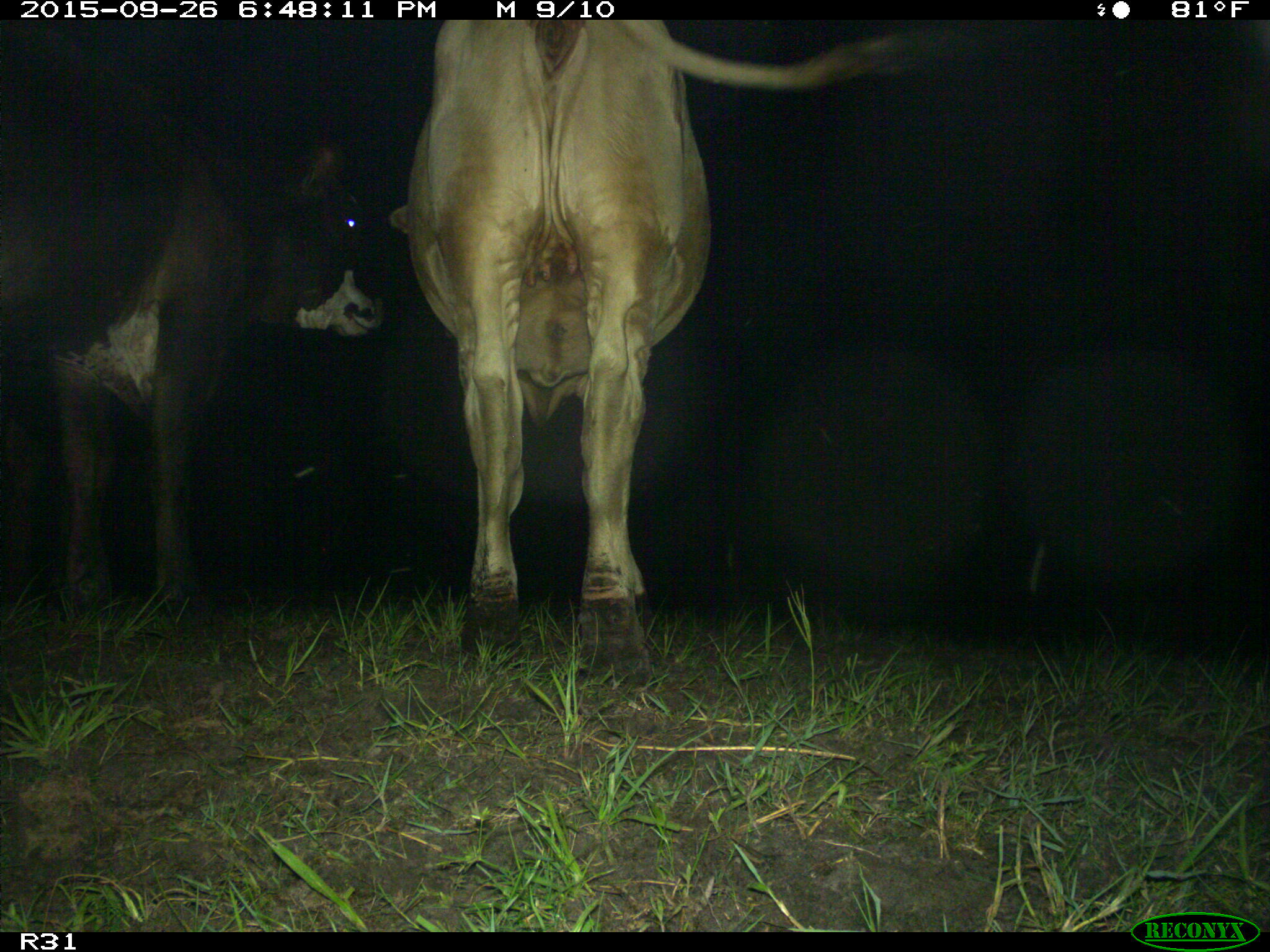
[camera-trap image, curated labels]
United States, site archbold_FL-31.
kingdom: Animalia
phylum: Chordata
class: Mammalia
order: Artiodactyla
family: Bovidae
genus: Bos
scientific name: Bos taurus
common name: domestic cow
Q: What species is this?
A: Bos taurus (domestic cow).